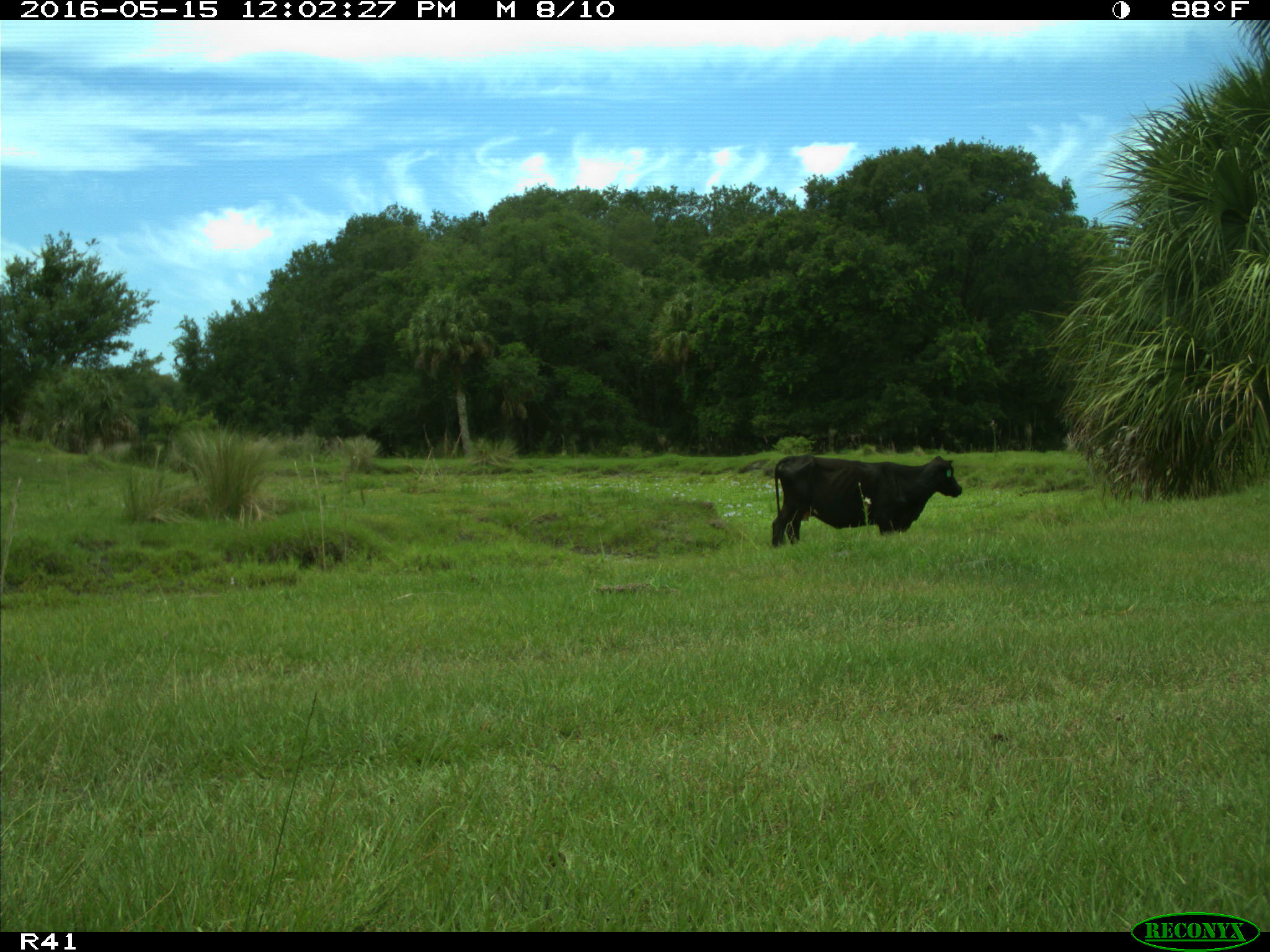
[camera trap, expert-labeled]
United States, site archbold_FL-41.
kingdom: Animalia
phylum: Chordata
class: Mammalia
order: Artiodactyla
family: Bovidae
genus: Bos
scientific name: Bos taurus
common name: domestic cow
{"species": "Bos taurus (domestic cow)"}